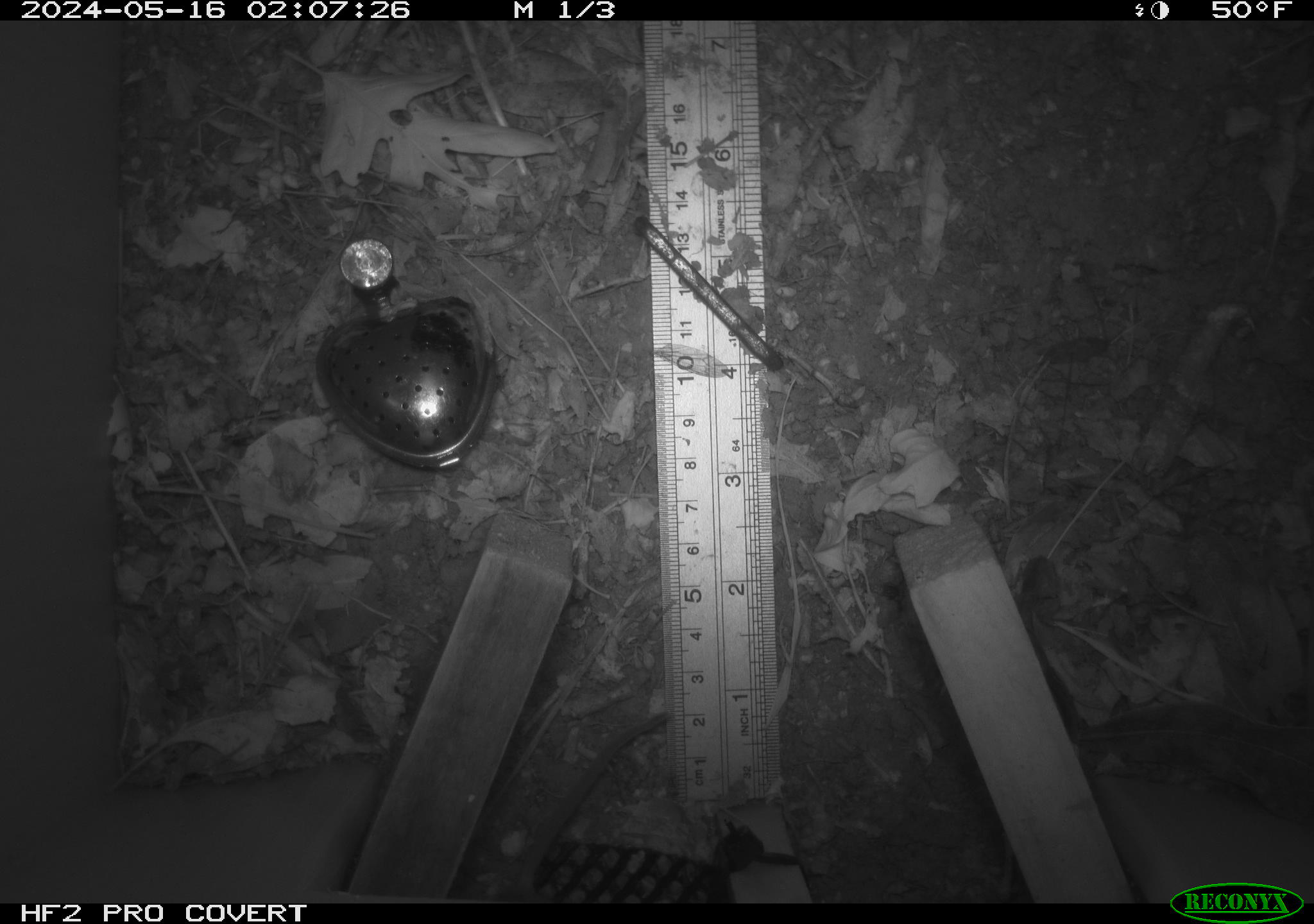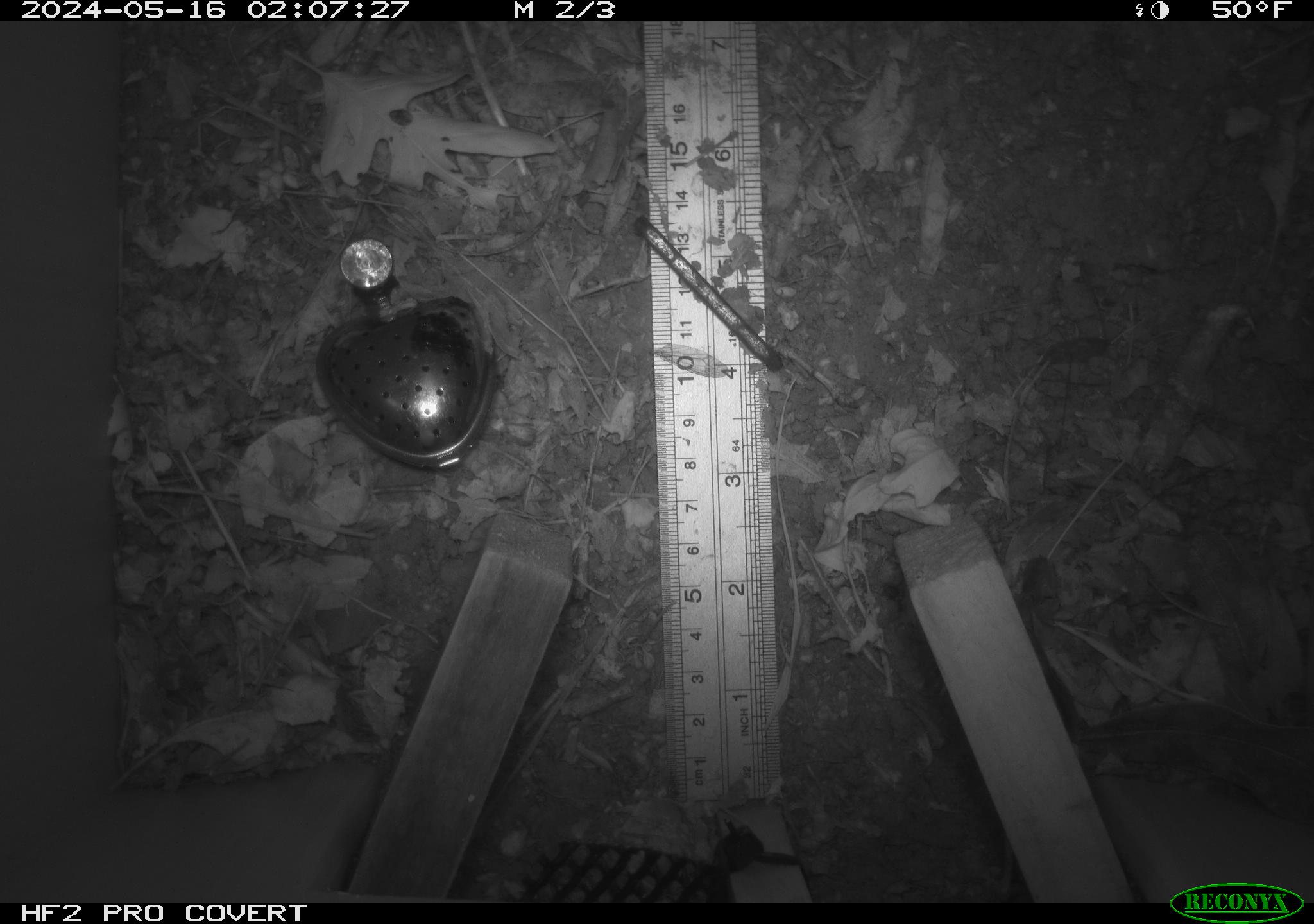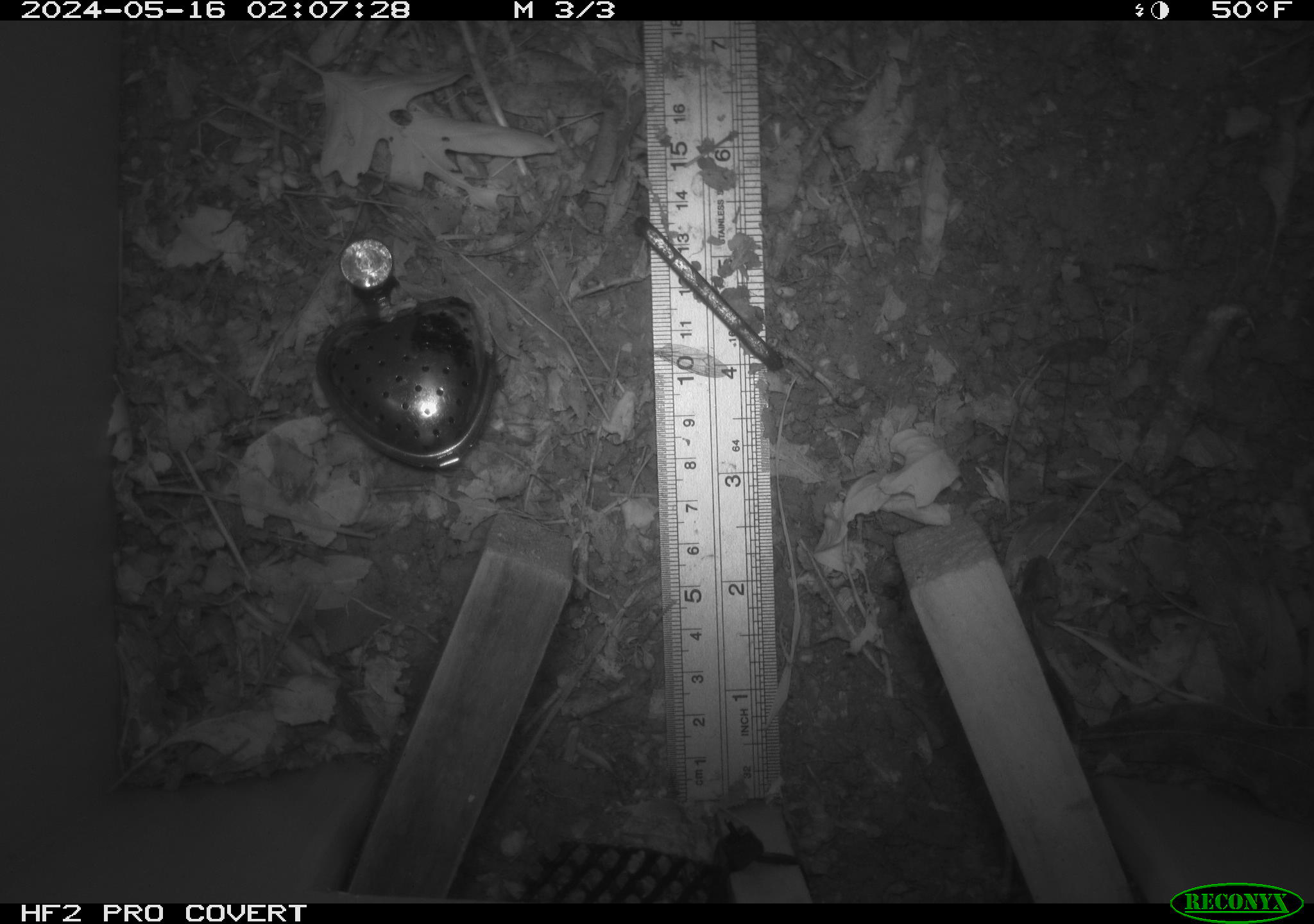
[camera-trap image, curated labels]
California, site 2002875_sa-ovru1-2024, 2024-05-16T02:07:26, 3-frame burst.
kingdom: Animalia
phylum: Chordata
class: Mammalia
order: Rodentia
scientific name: Rodentia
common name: rodent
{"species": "rodent (Rodentia)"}